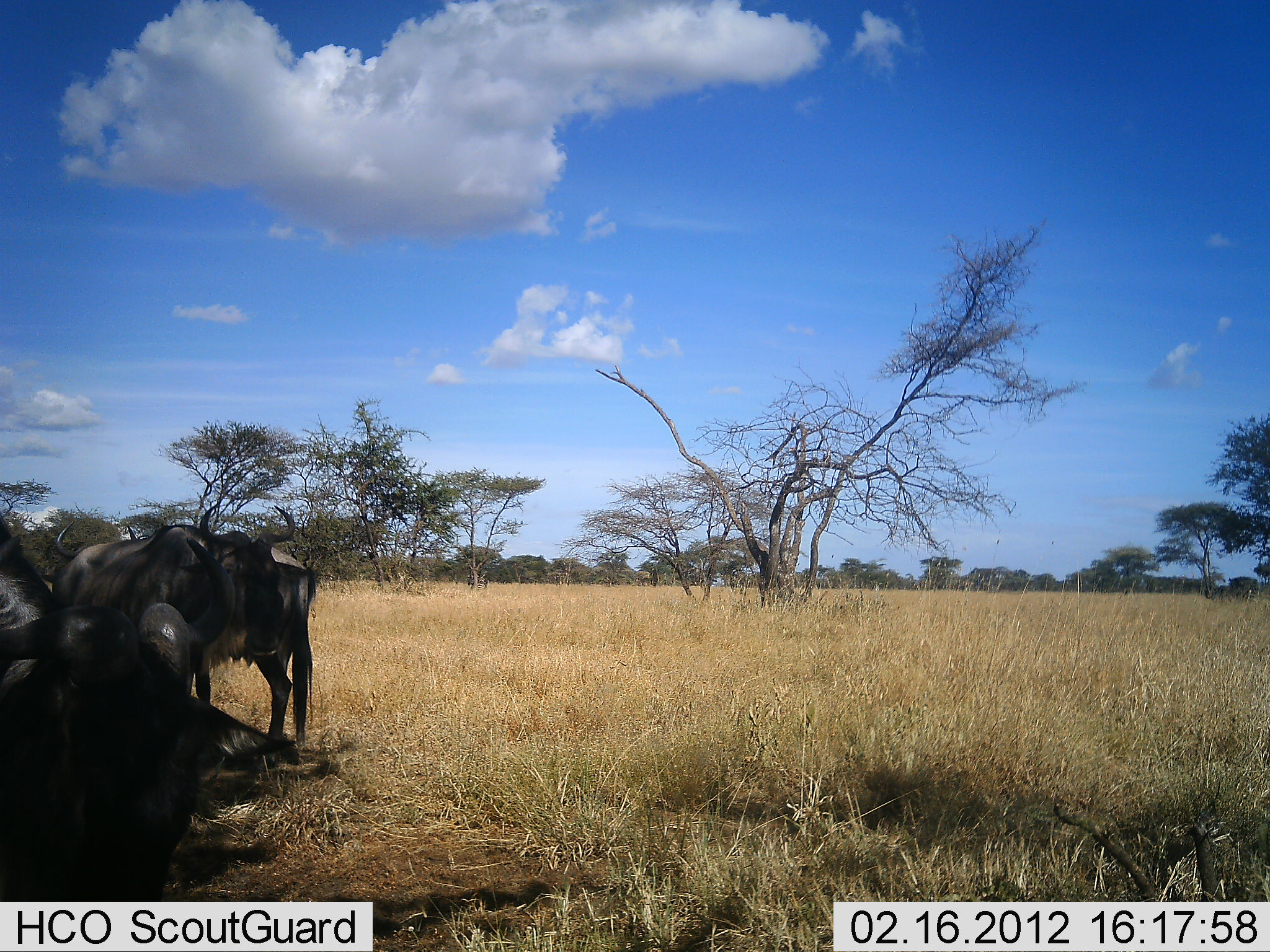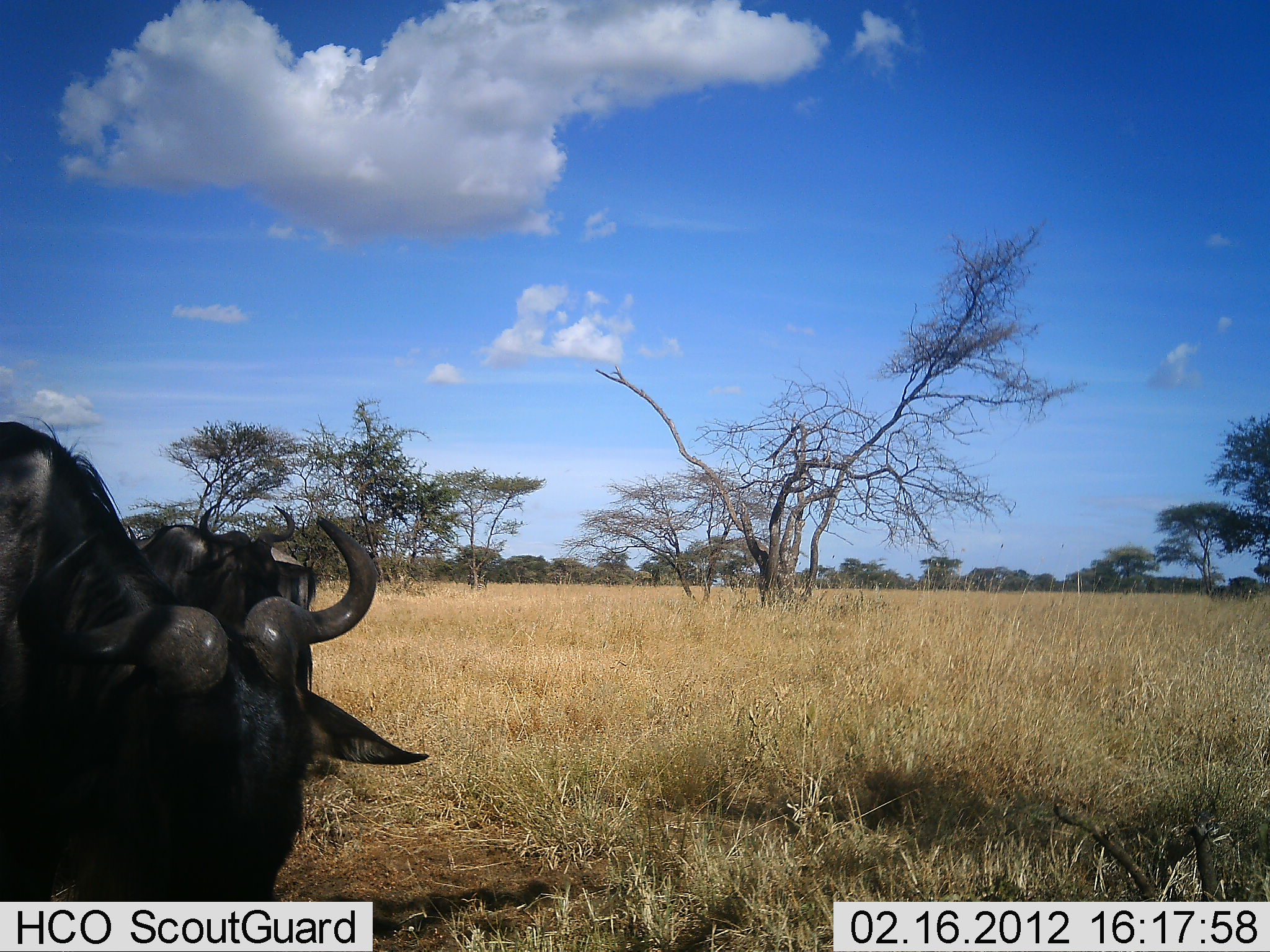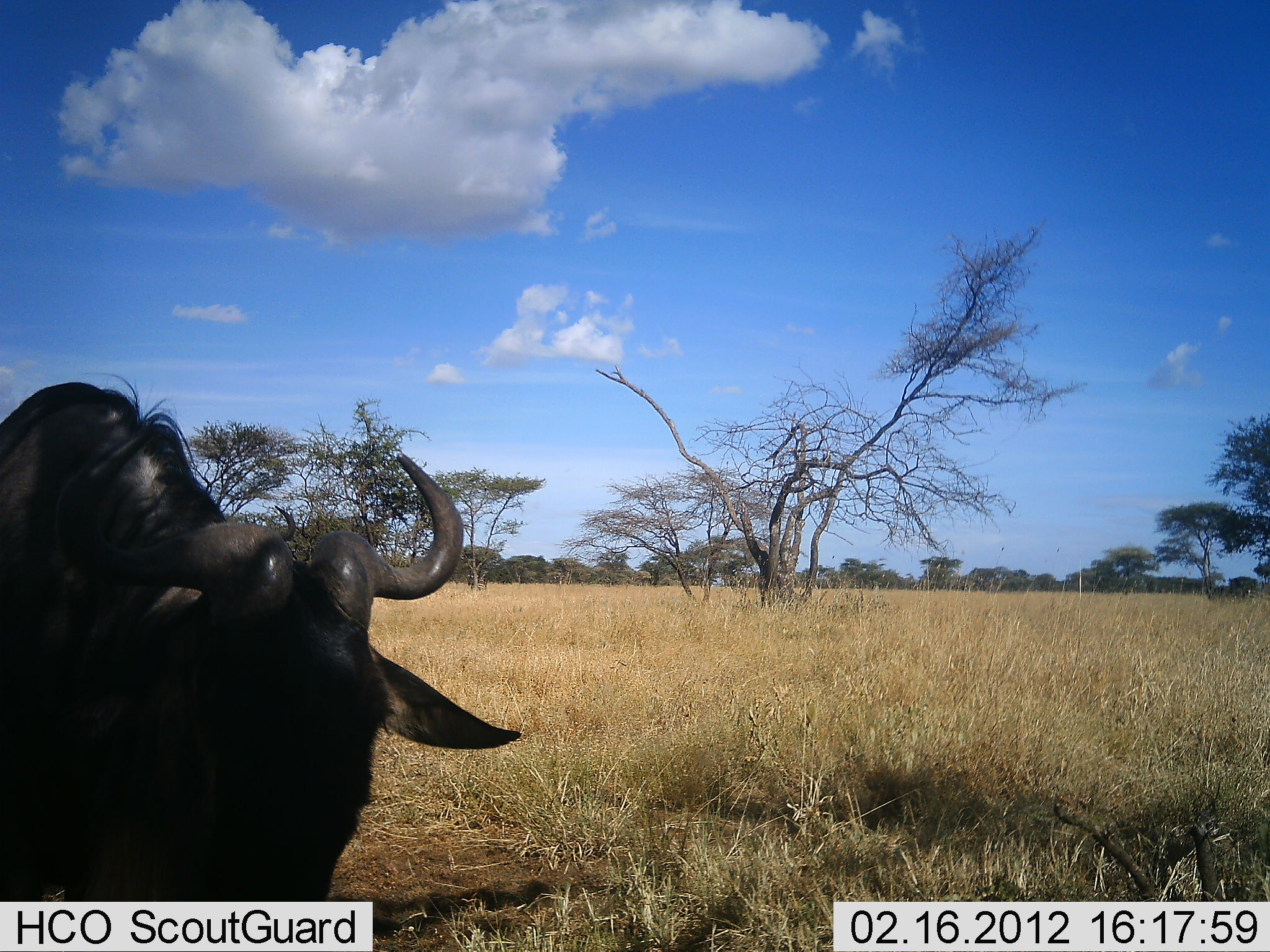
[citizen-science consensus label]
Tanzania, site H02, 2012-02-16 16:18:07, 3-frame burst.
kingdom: Animalia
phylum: Chordata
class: Mammalia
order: Artiodactyla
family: Bovidae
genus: Connochaetes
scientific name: Connochaetes taurinus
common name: blue wildebeest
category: wildebeest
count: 3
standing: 88%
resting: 19%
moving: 50%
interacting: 0%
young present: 0%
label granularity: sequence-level